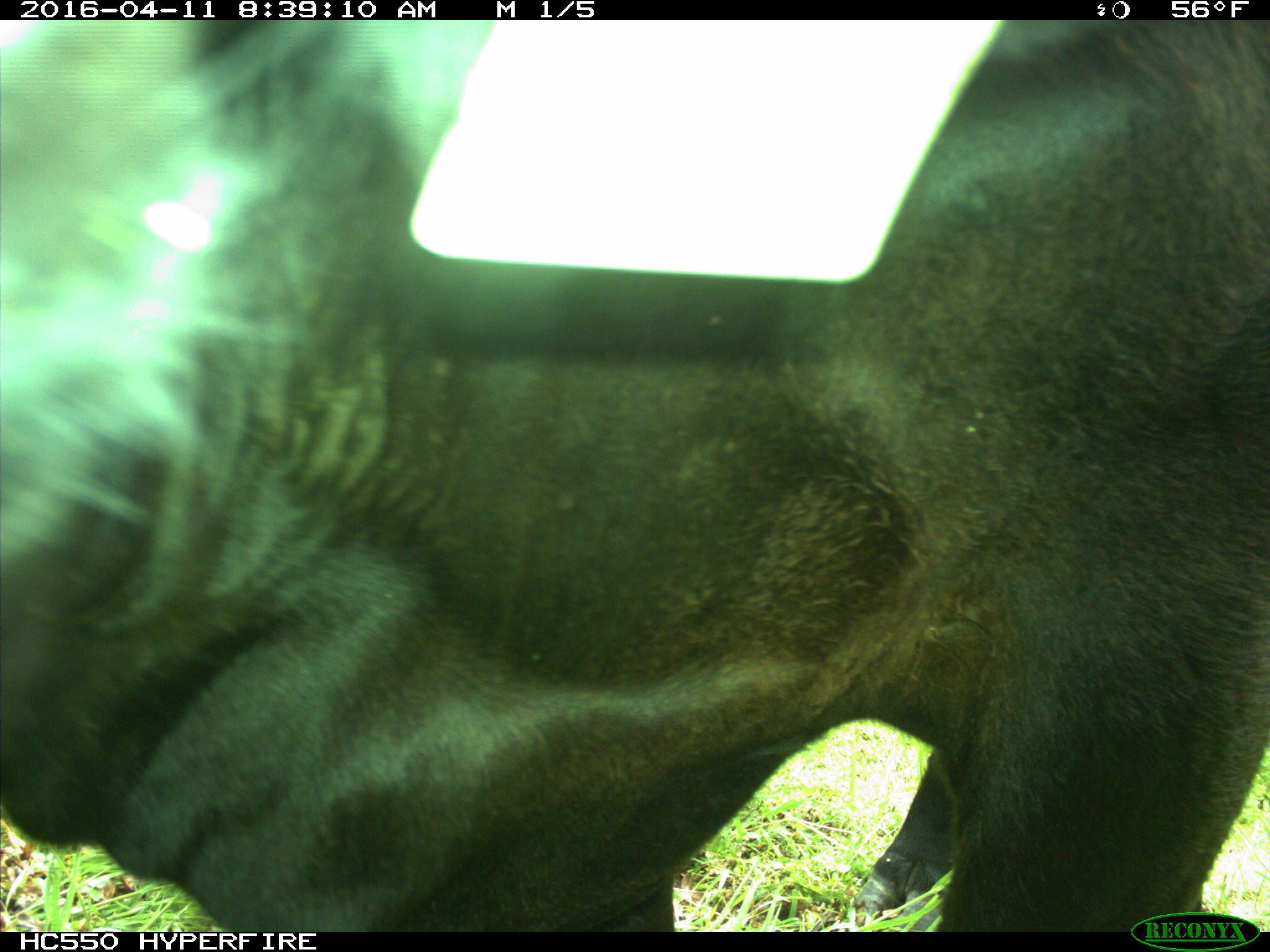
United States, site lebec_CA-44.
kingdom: Animalia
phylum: Chordata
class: Mammalia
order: Artiodactyla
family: Bovidae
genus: Bos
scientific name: Bos taurus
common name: domestic cow